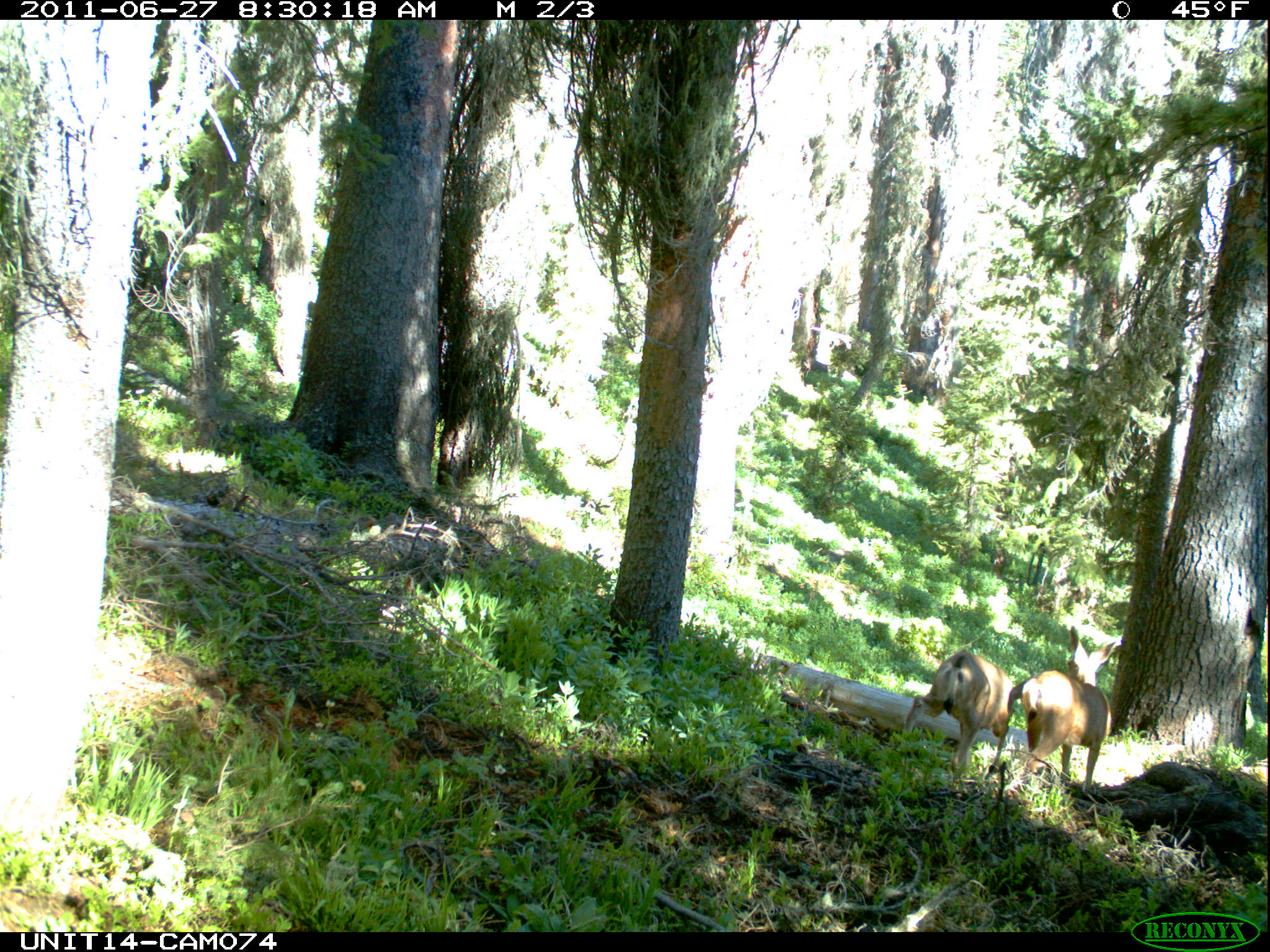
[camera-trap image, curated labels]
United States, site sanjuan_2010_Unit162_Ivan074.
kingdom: Animalia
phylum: Chordata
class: Mammalia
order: Artiodactyla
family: Cervidae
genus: Odocoileus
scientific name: Odocoileus hemionus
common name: mule deer